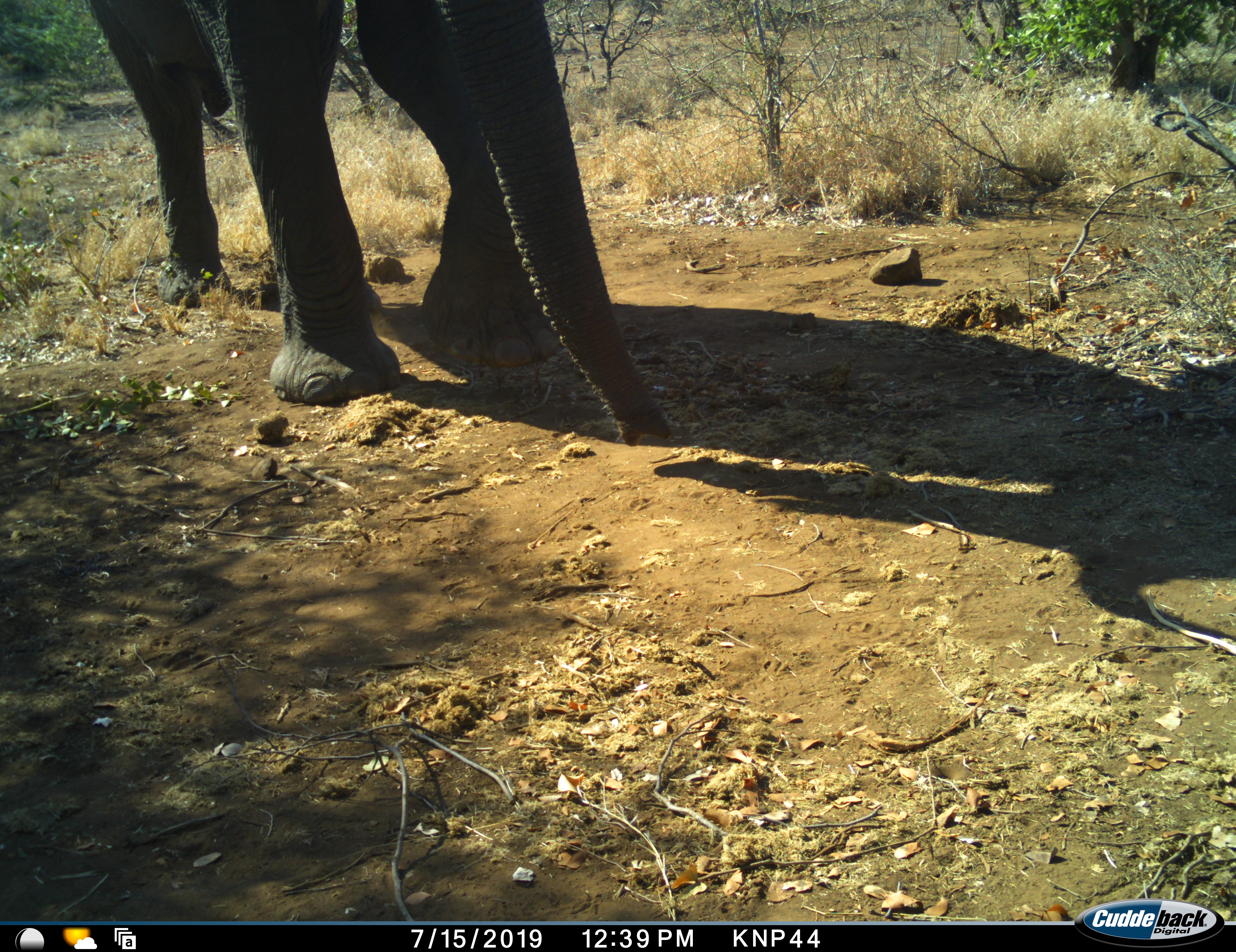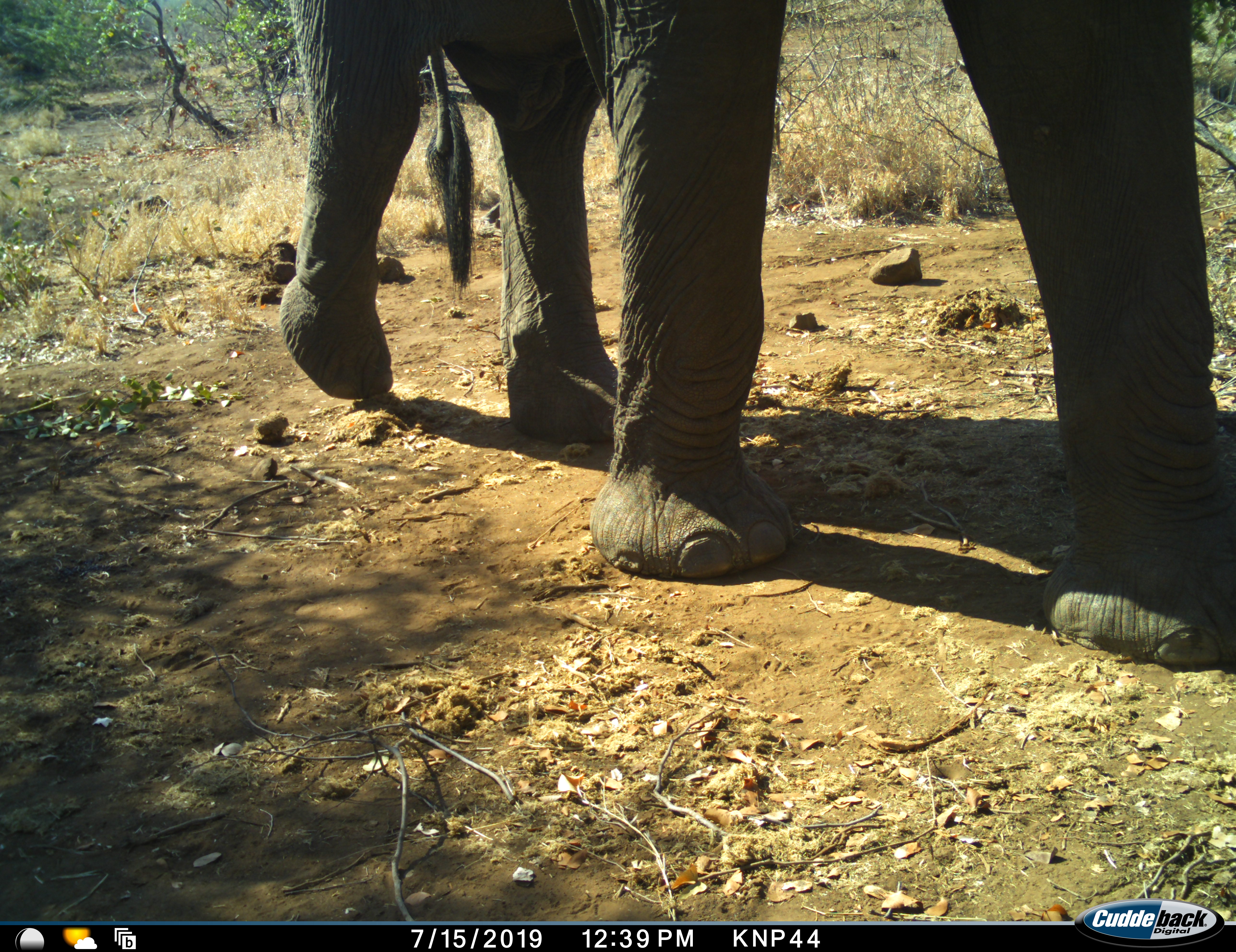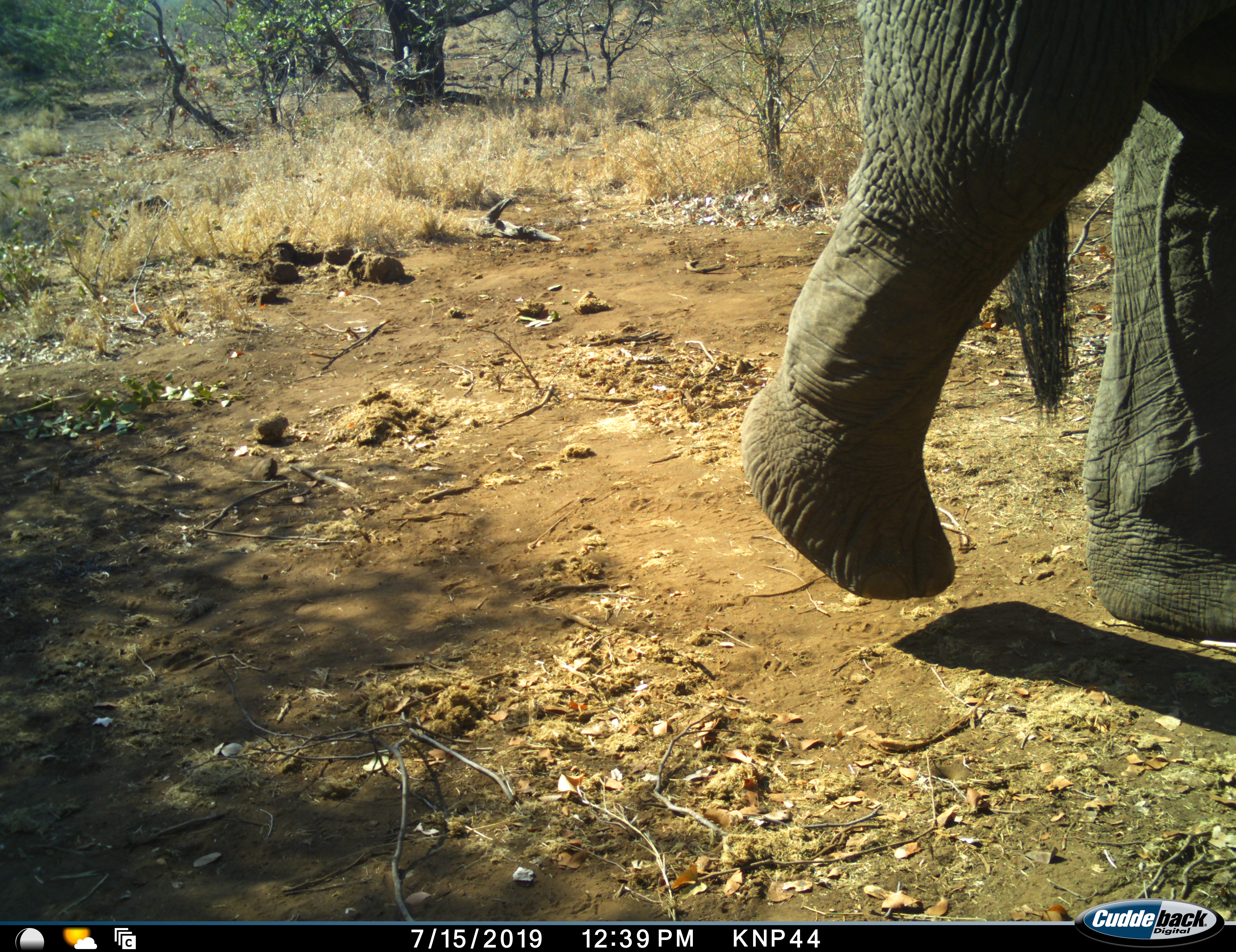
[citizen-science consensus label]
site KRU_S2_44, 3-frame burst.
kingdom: Animalia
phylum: Chordata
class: Mammalia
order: Proboscidea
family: Elephantidae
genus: Loxodonta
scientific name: Loxodonta africana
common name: african bush elephant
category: elephant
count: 1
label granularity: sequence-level